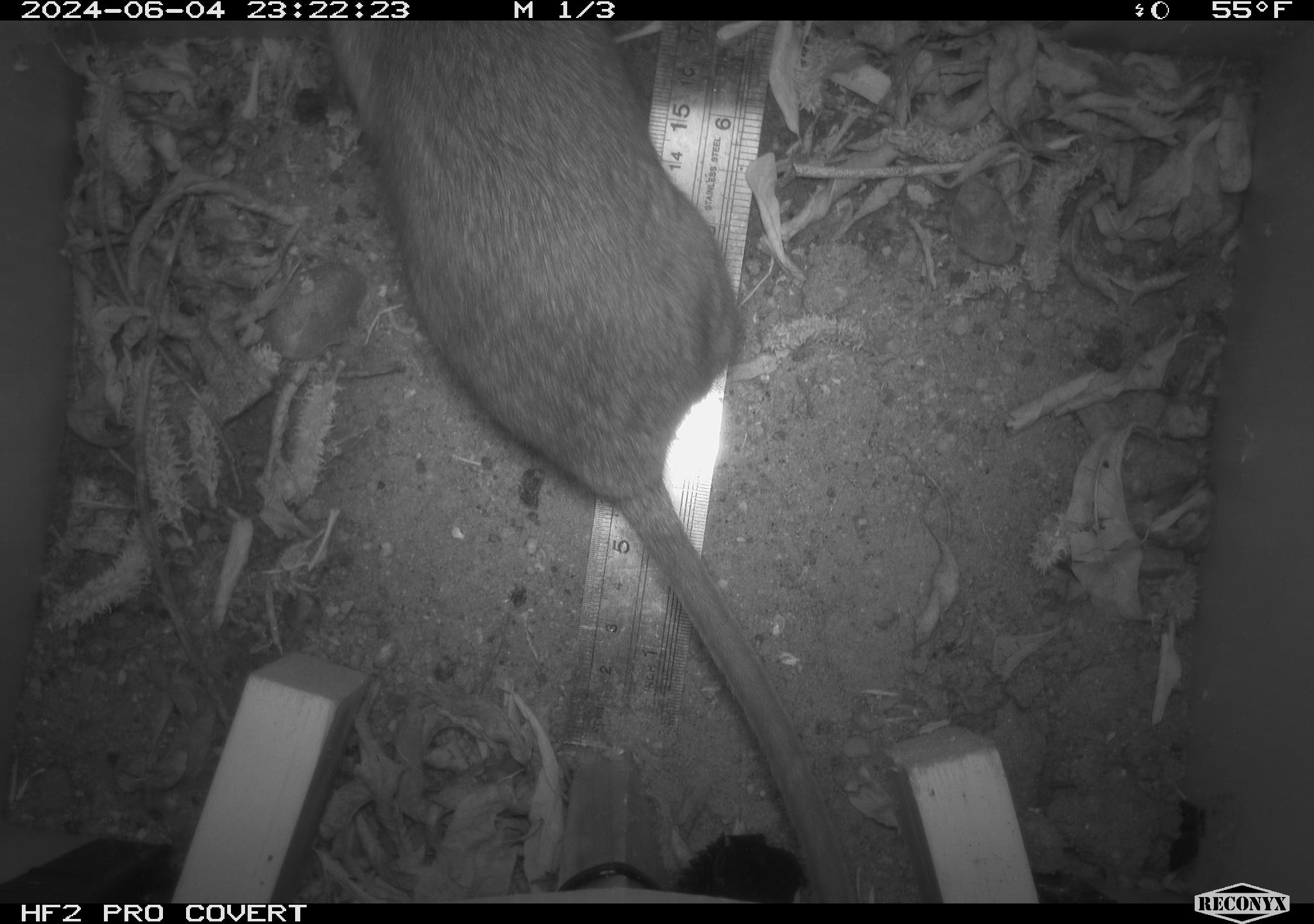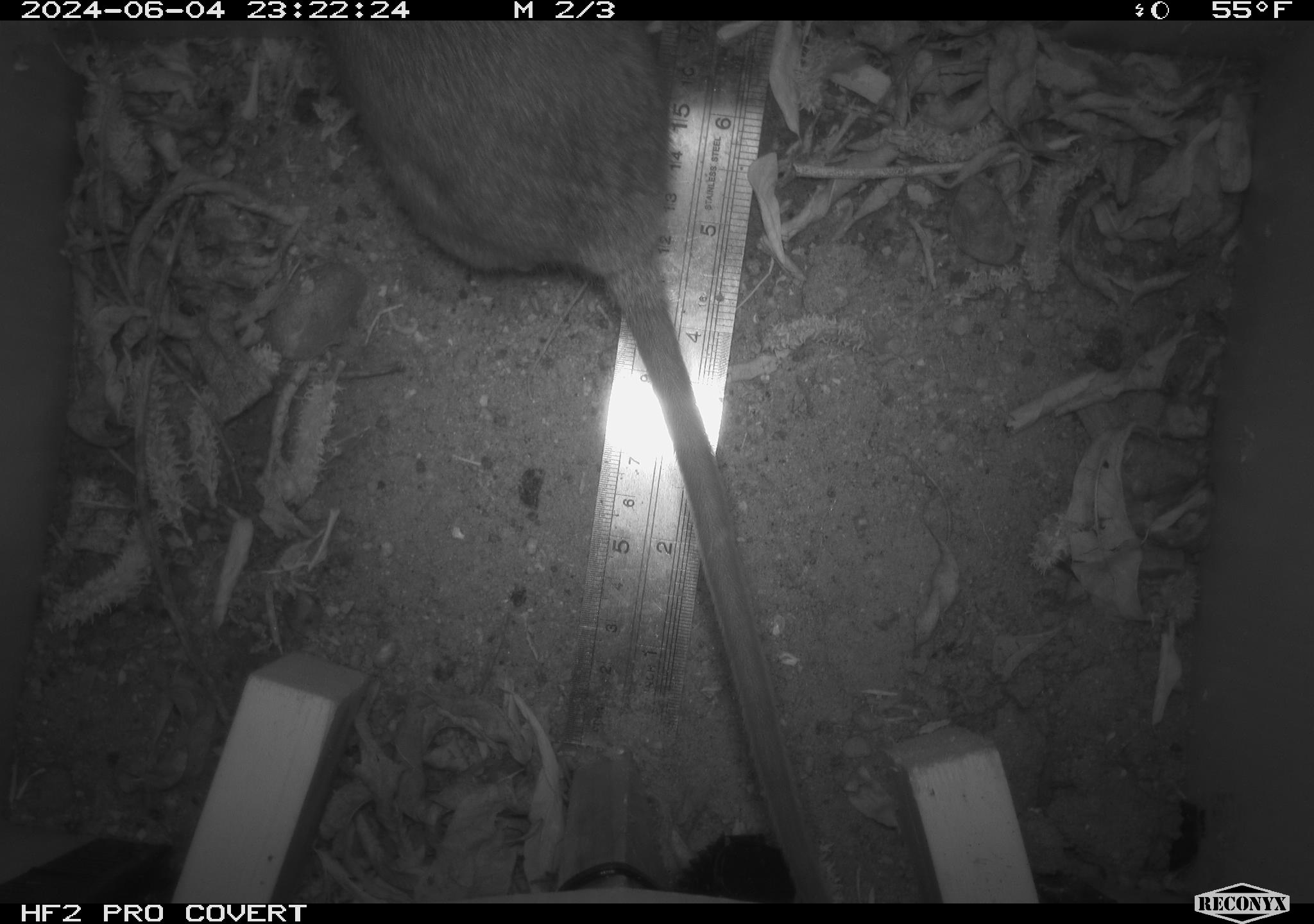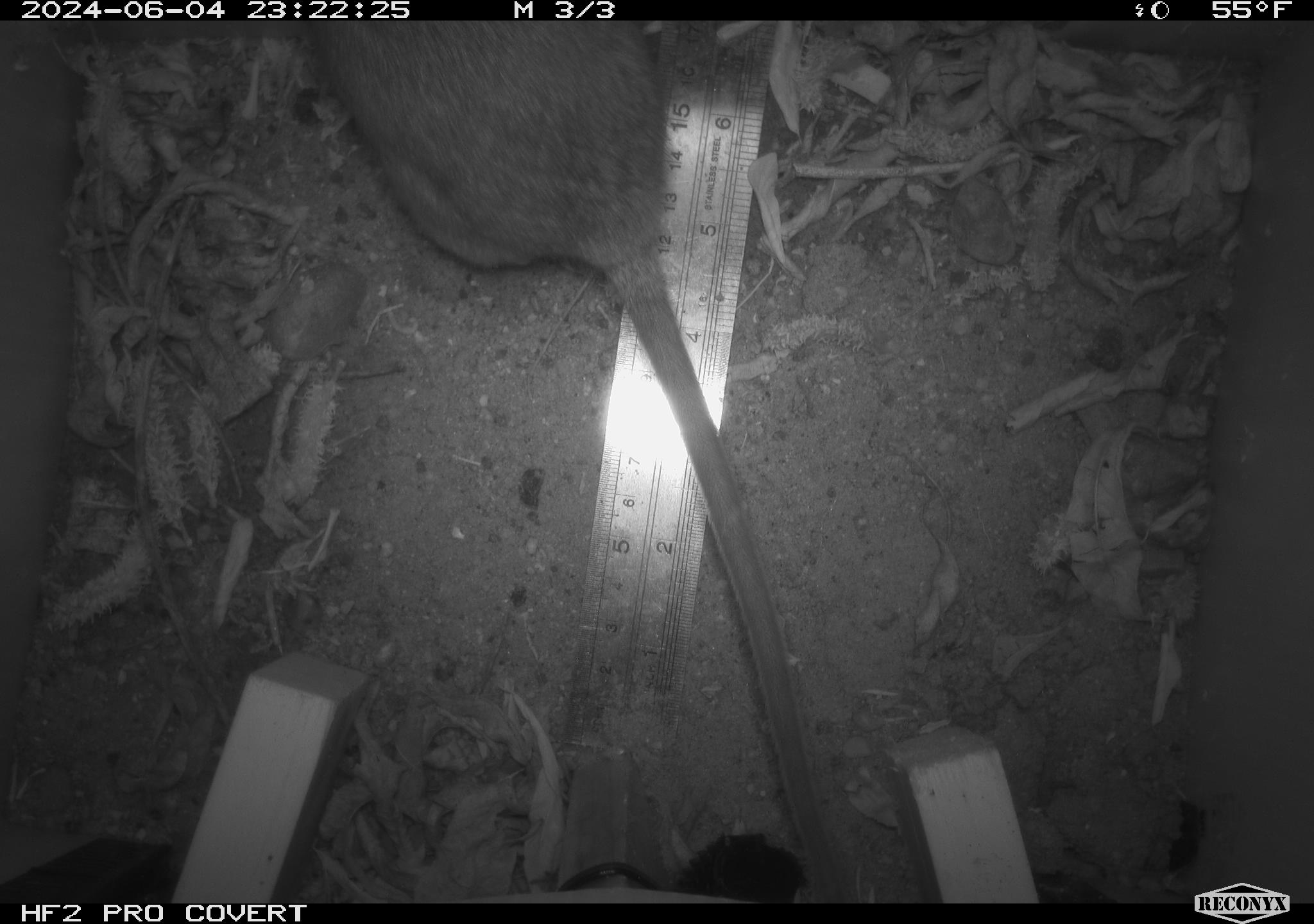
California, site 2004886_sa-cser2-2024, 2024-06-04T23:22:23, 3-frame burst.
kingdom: Animalia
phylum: Chordata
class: Mammalia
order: Rodentia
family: Muridae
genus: Rattus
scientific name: Rattus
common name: rat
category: rattus species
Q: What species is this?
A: Rattus species (rat) (Rattus).